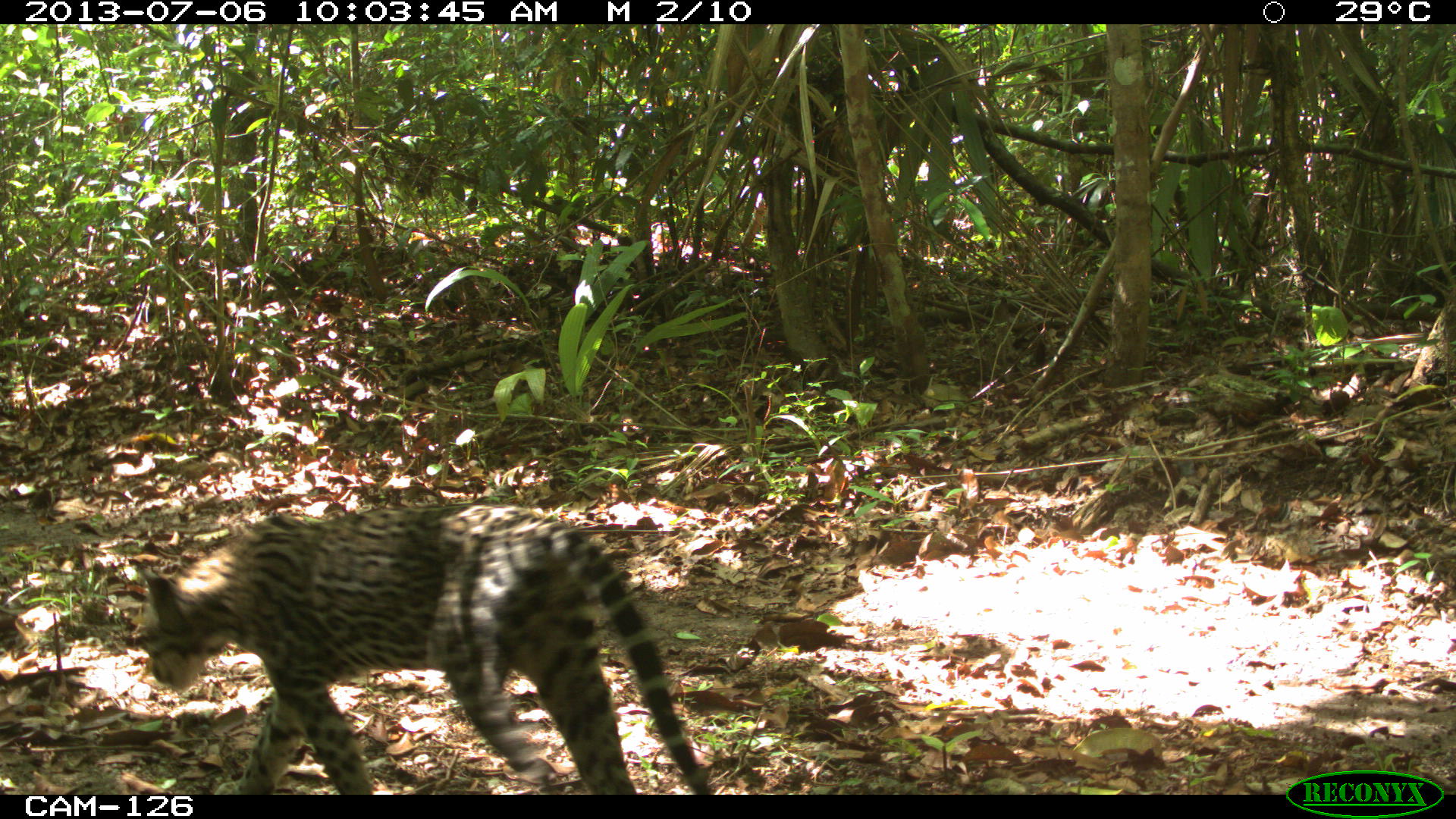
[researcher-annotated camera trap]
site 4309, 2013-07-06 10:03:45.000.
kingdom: Animalia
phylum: Chordata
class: Mammalia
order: Carnivora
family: Felidae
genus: Leopardus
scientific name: Leopardus pardalis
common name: ocelot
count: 1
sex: female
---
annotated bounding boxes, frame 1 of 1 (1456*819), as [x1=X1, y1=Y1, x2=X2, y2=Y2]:
leopardus pardalis: [x1=129, y1=500, x2=709, y2=795]